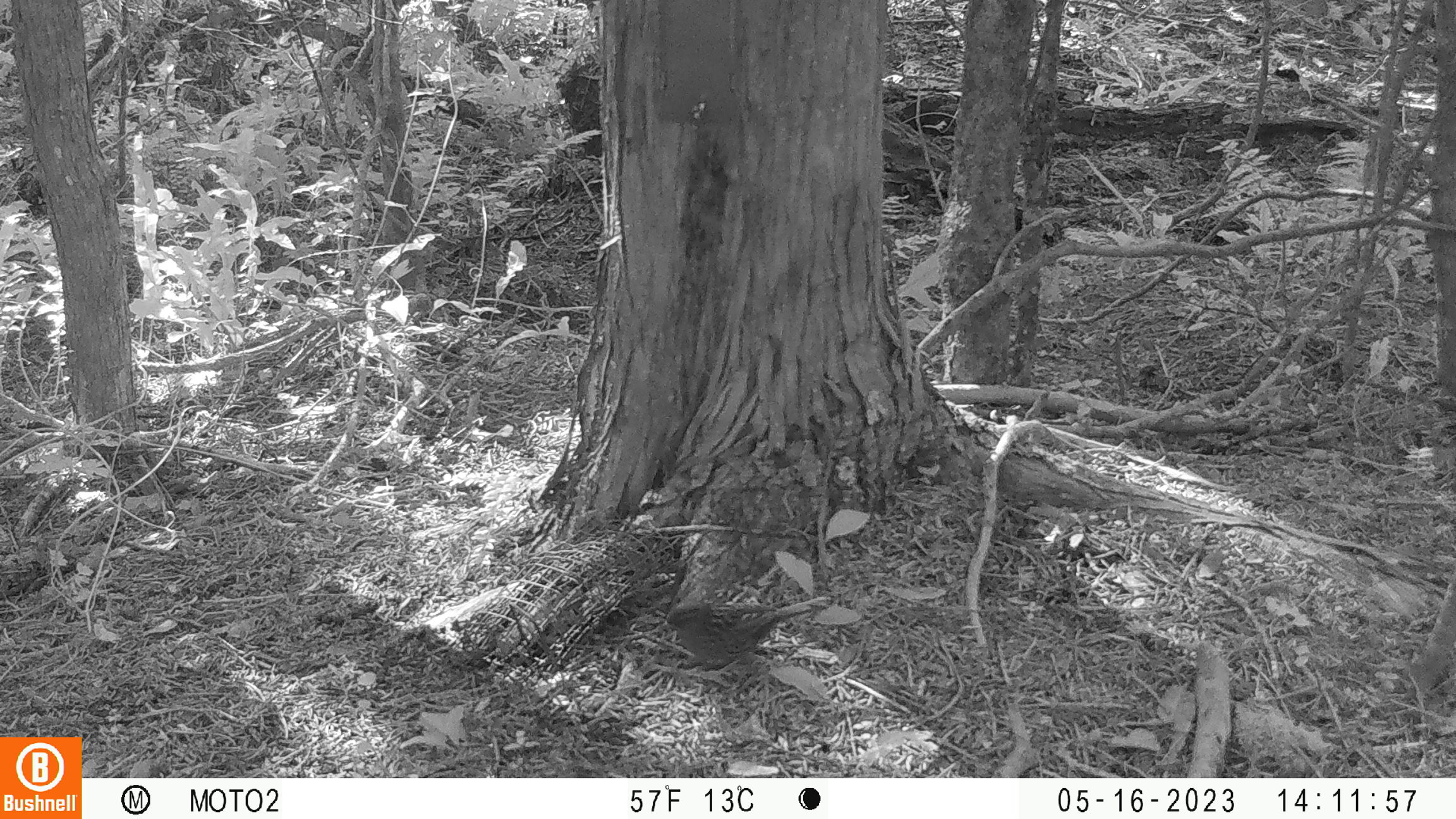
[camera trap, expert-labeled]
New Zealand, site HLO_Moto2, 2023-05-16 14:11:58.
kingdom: Animalia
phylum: Chordata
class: Aves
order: Passeriformes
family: Prunellidae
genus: Prunella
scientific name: Prunella modularis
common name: dunnock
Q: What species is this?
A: Dunnock (Prunella modularis).